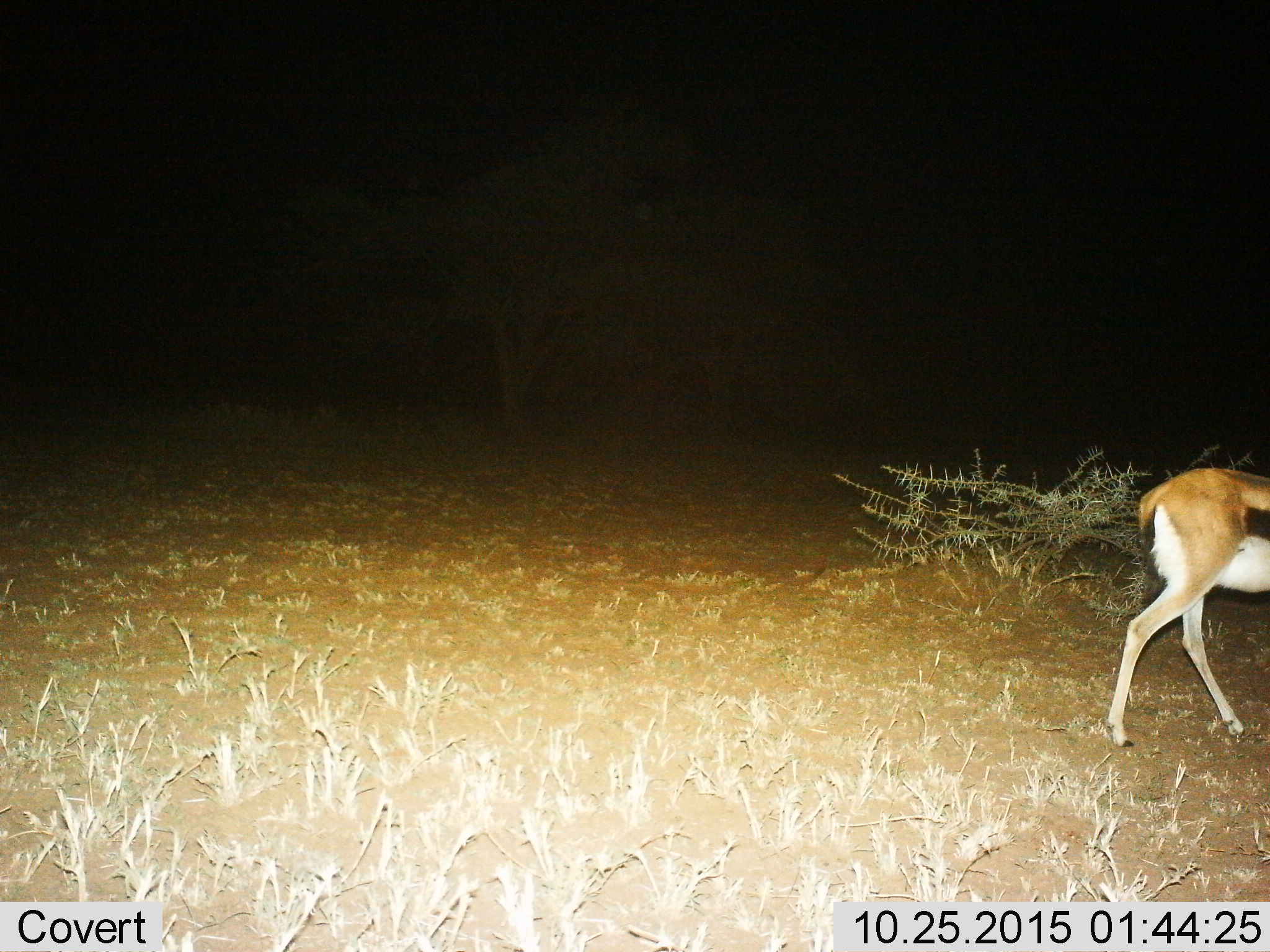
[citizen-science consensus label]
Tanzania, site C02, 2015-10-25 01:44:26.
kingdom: Animalia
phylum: Chordata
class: Mammalia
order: Artiodactyla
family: Bovidae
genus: Eudorcas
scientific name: Eudorcas thomsonii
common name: thomson's gazelle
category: gazellethomsons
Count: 1.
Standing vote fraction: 5%.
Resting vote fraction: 0%.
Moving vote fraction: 95%.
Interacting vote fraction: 0%.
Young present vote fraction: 0%.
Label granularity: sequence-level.